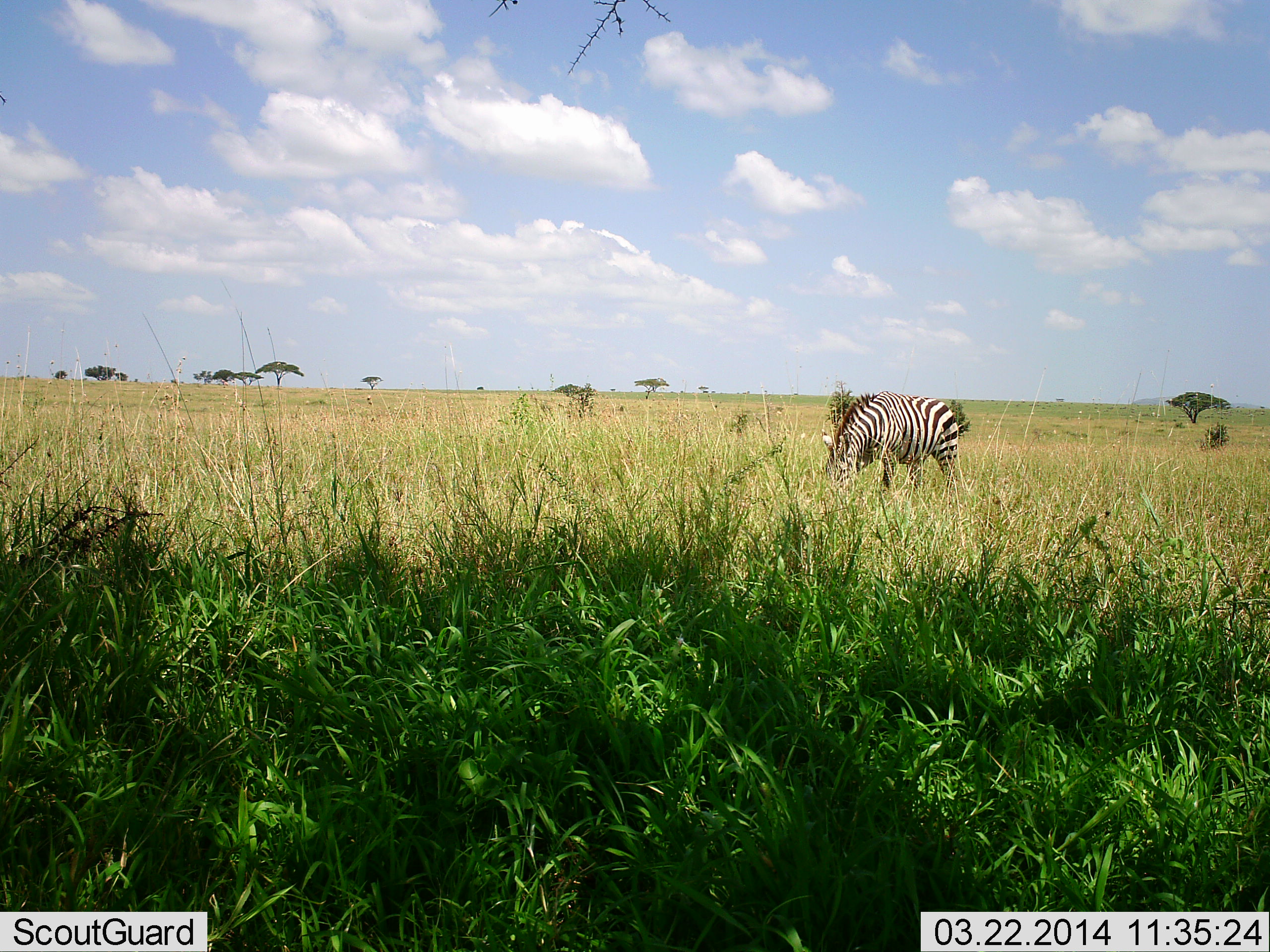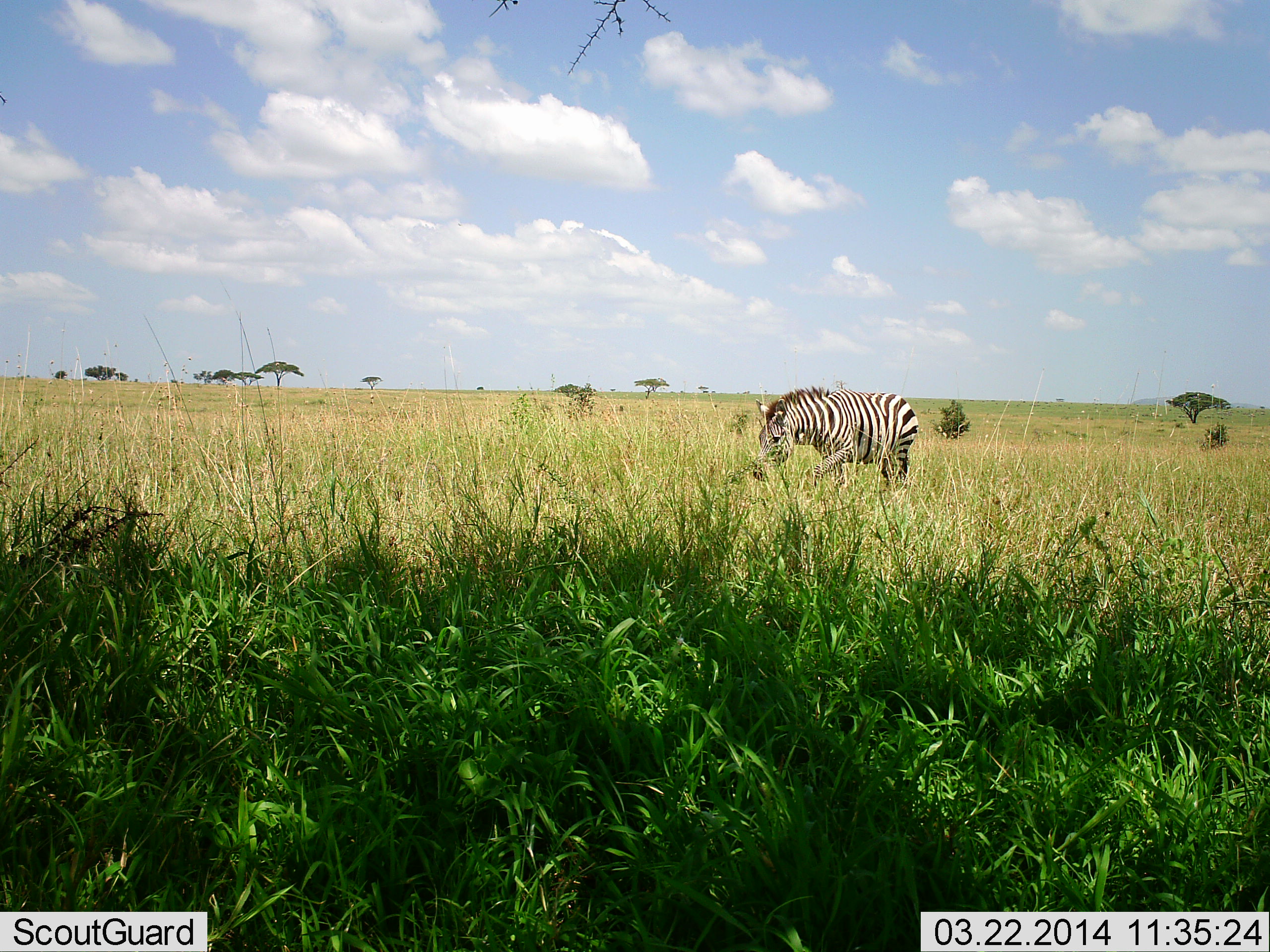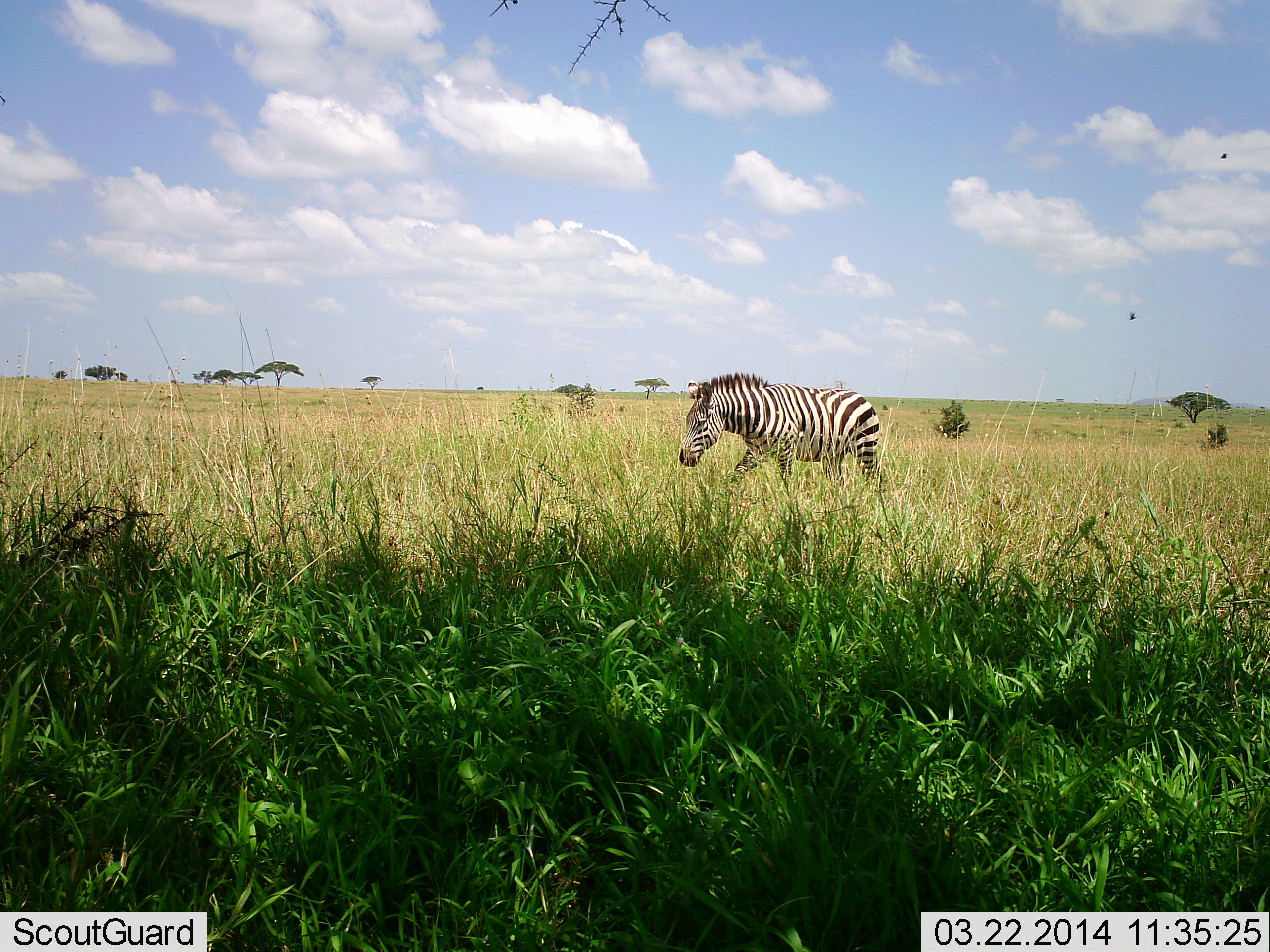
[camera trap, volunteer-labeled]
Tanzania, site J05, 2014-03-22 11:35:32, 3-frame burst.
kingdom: Animalia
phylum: Chordata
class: Mammalia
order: Perissodactyla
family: Equidae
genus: Equus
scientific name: Equus quagga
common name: plains zebra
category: zebra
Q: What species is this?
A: Zebra (plains zebra) (Equus quagga).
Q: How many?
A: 1.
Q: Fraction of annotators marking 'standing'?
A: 0%.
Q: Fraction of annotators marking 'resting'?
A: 0%.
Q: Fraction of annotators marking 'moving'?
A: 100%.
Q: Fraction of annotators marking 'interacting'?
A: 0%.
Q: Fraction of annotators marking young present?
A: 0%.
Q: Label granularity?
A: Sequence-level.